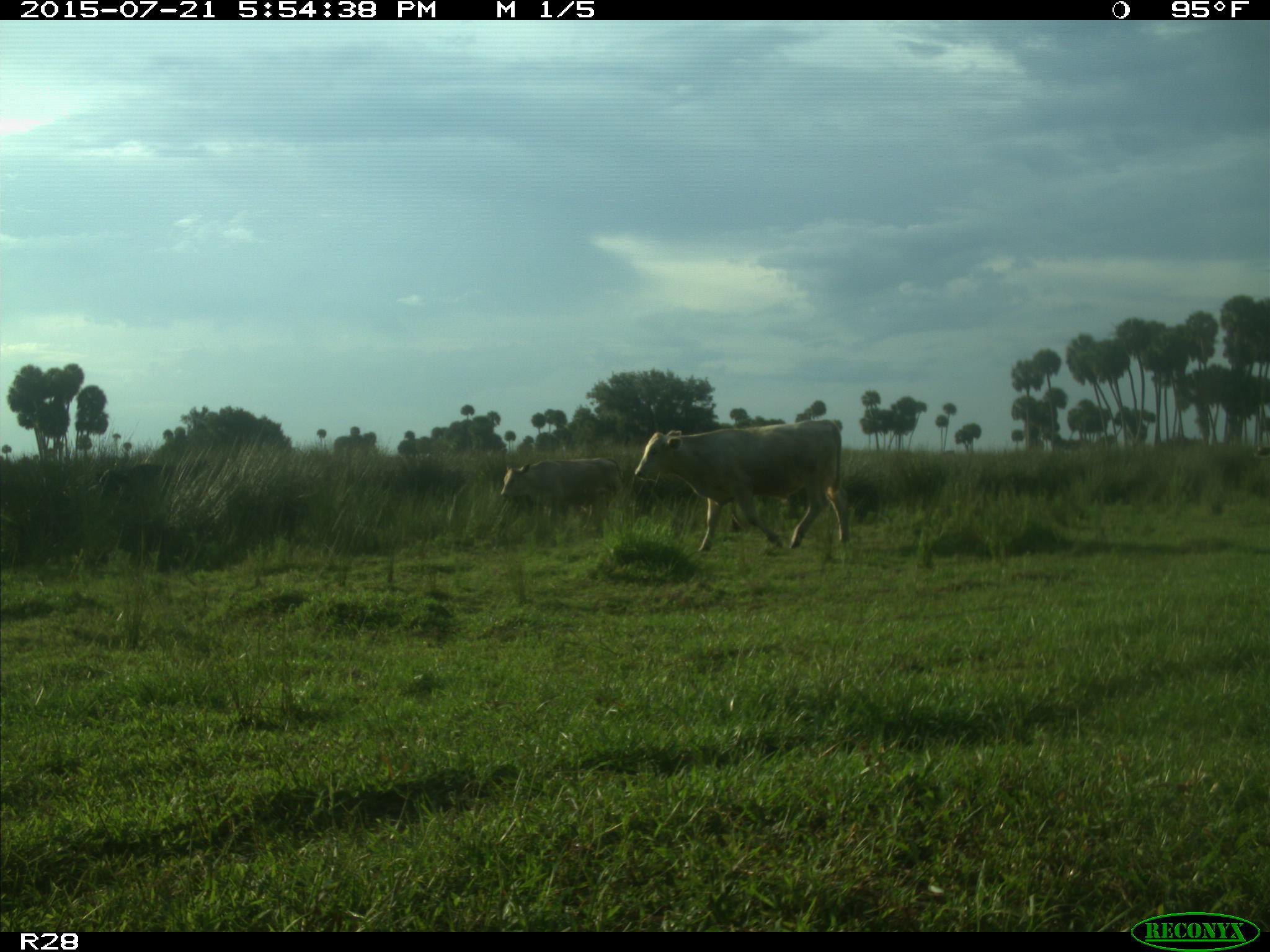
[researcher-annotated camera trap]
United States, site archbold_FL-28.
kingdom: Animalia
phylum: Chordata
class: Mammalia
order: Artiodactyla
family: Bovidae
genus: Bos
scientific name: Bos taurus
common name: domestic cow